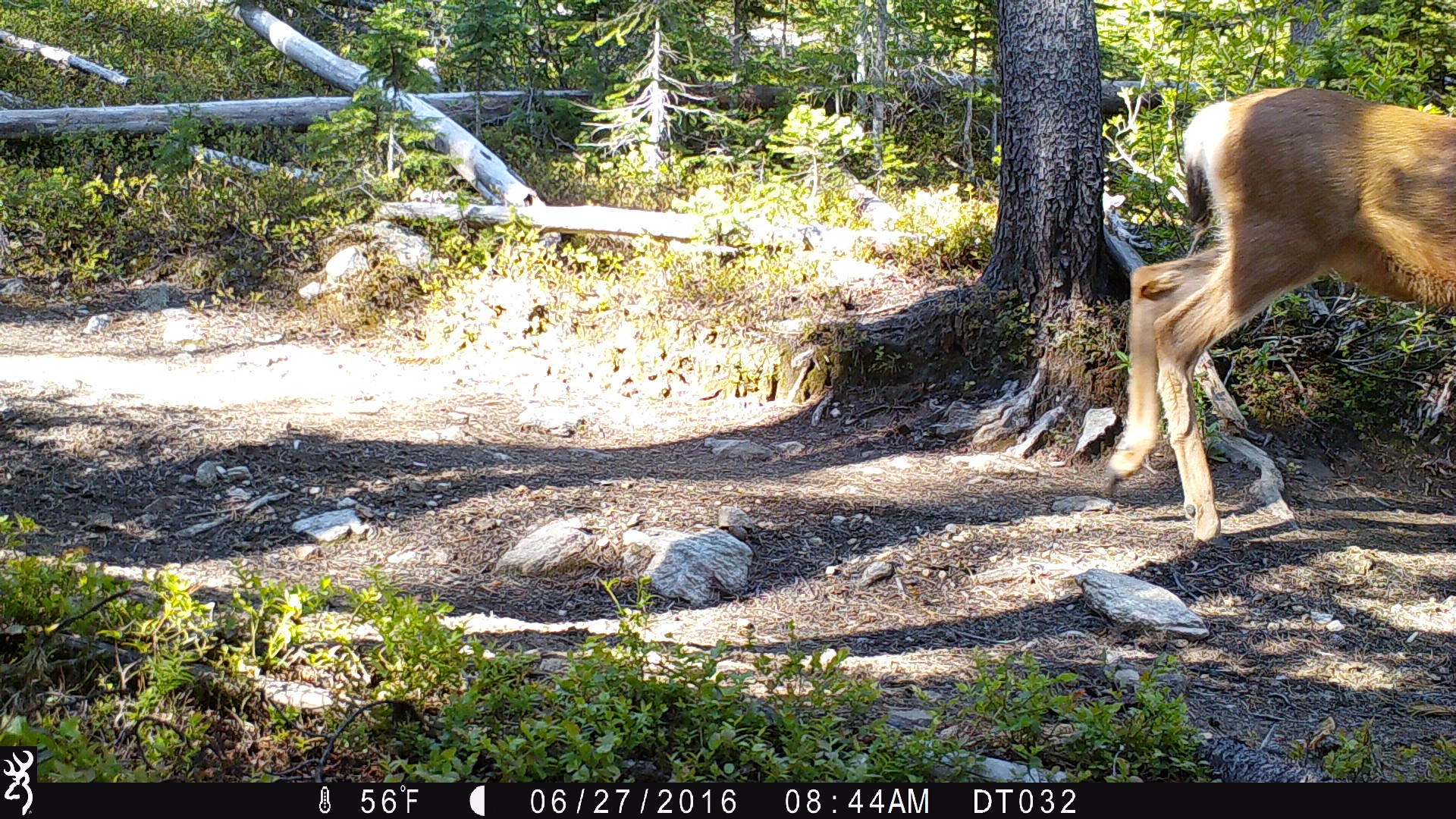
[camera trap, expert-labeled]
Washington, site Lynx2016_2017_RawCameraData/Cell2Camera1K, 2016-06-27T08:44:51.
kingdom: Animalia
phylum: Chordata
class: Mammalia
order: Artiodactyla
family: Cervidae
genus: Odocoileus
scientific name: Odocoileus hemionus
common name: mule deer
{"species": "Odocoileus hemionus (mule deer)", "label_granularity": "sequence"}